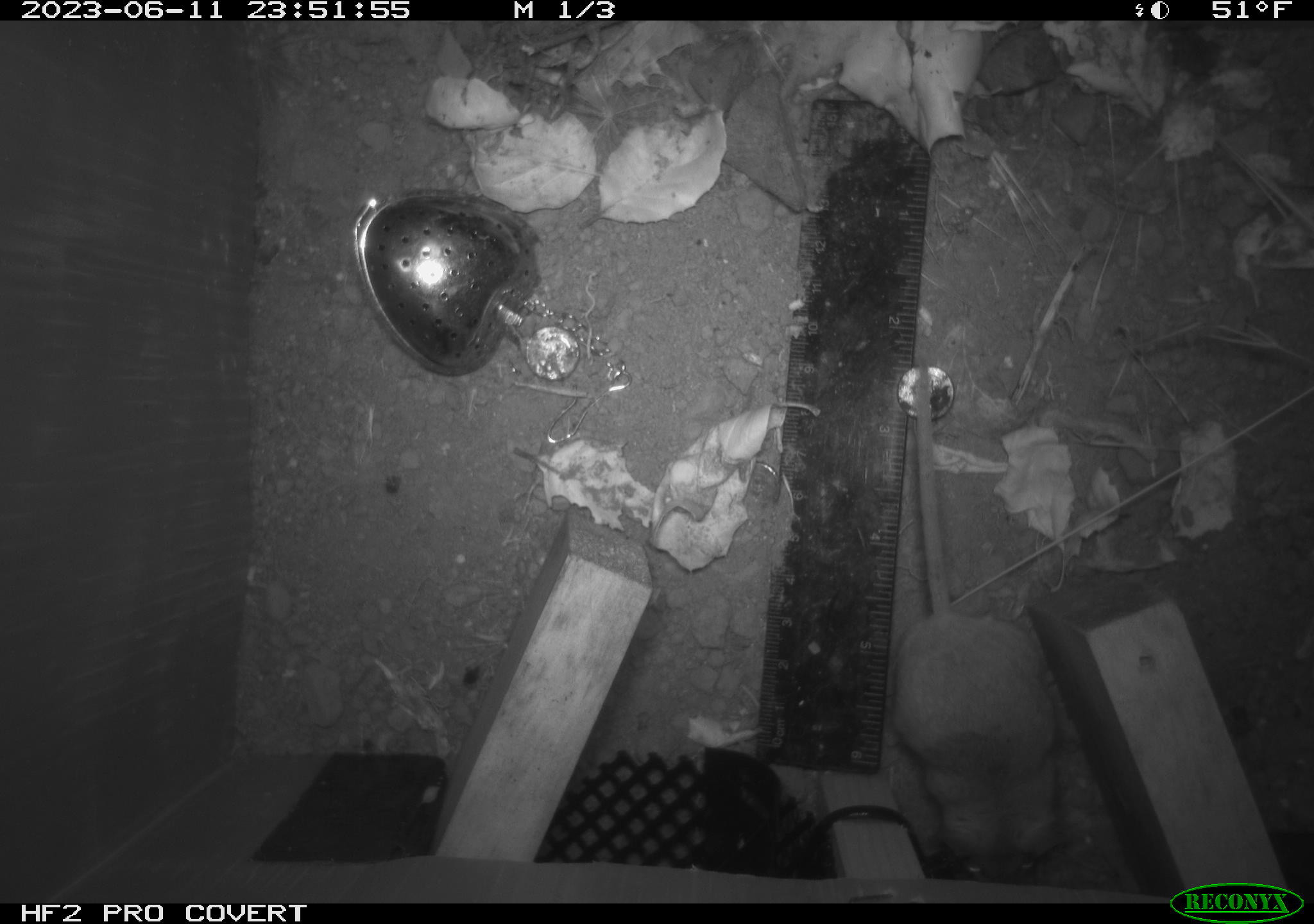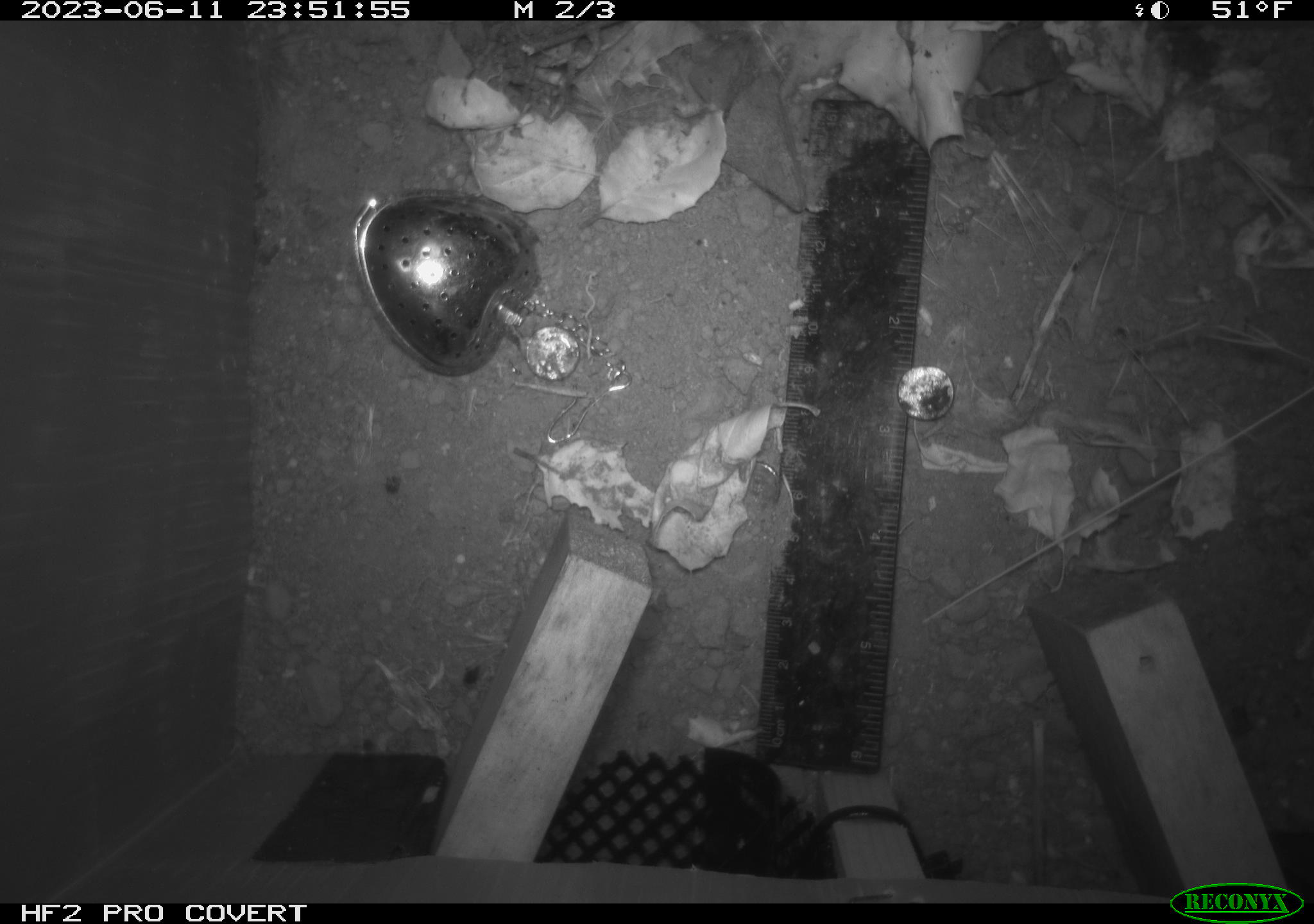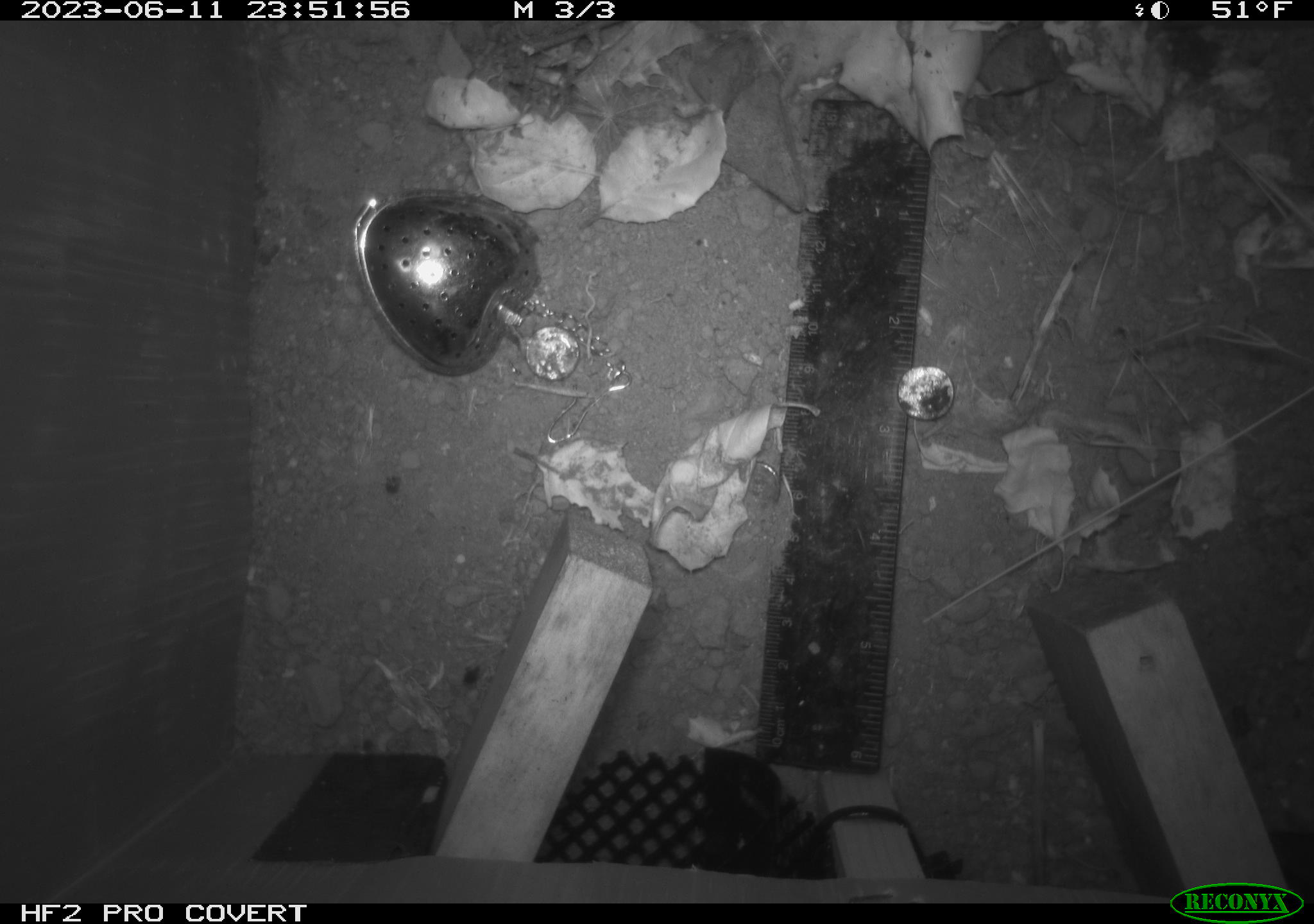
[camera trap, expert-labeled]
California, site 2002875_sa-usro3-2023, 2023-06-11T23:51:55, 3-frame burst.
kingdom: Animalia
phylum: Chordata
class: Mammalia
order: Rodentia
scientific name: Rodentia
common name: mouse species